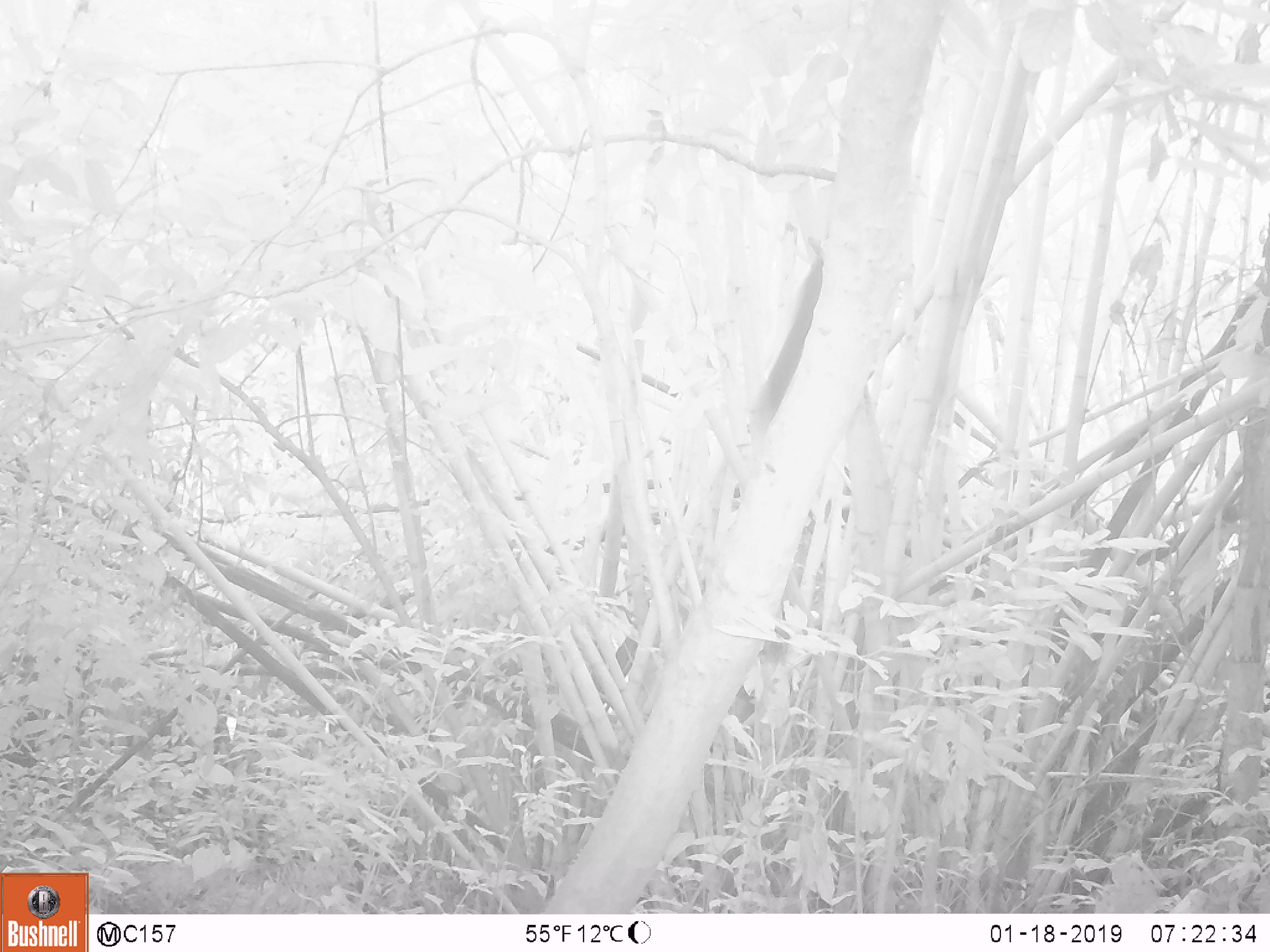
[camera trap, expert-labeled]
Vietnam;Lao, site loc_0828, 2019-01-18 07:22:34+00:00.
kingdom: Animalia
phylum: Chordata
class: Mammalia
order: Rodentia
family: Sciuridae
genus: Sciurus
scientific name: Sciurus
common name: squirrel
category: unidentified squirrel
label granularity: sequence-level